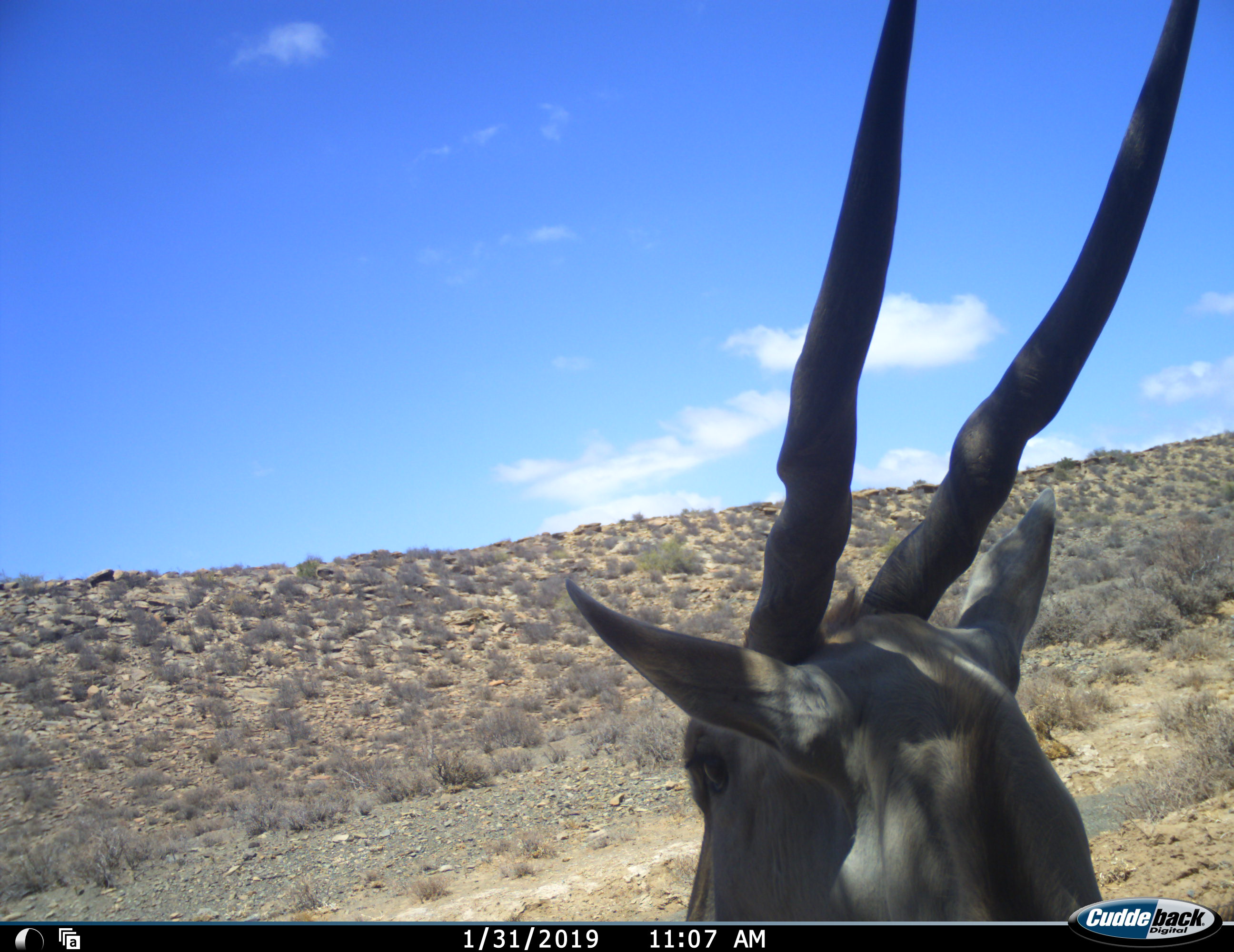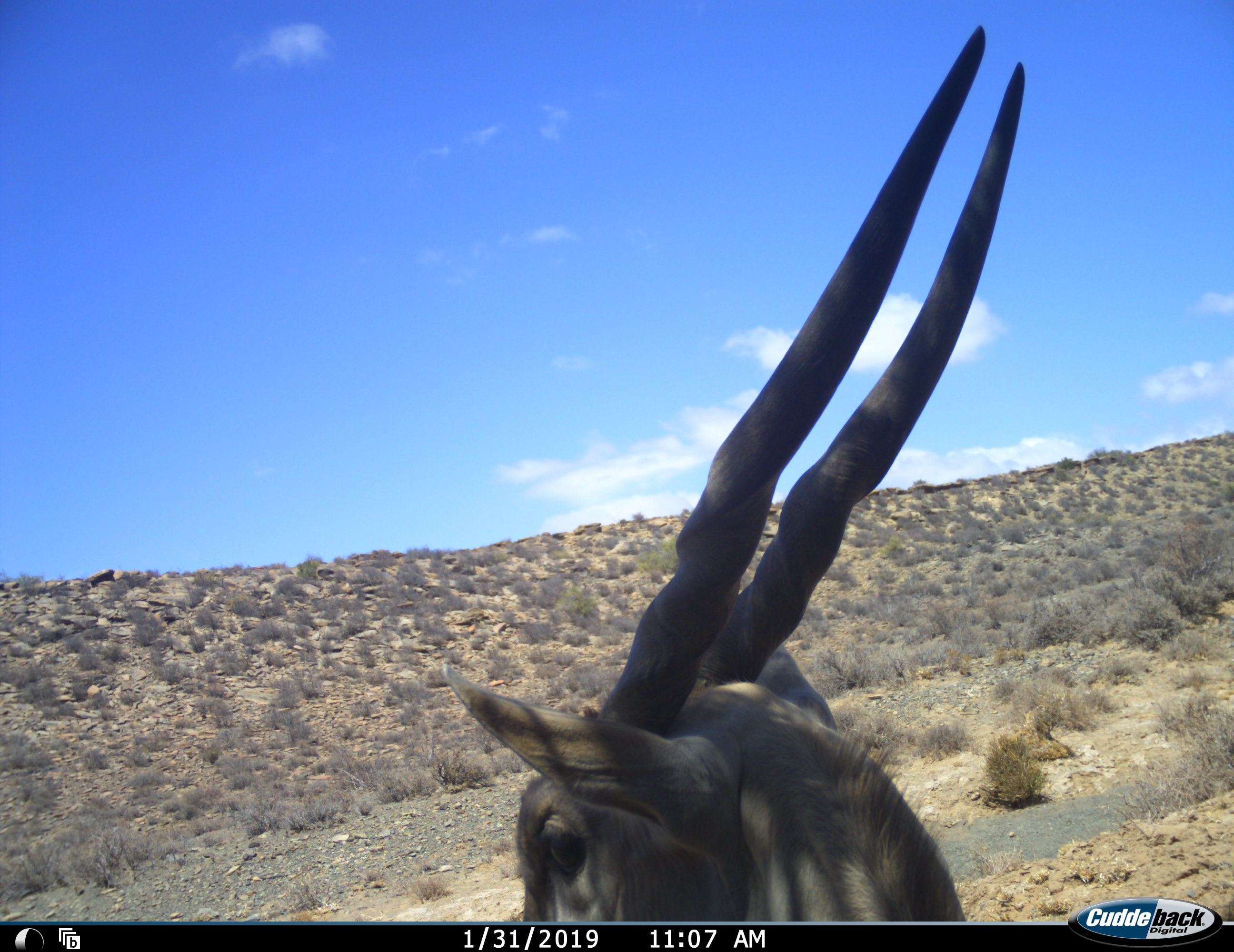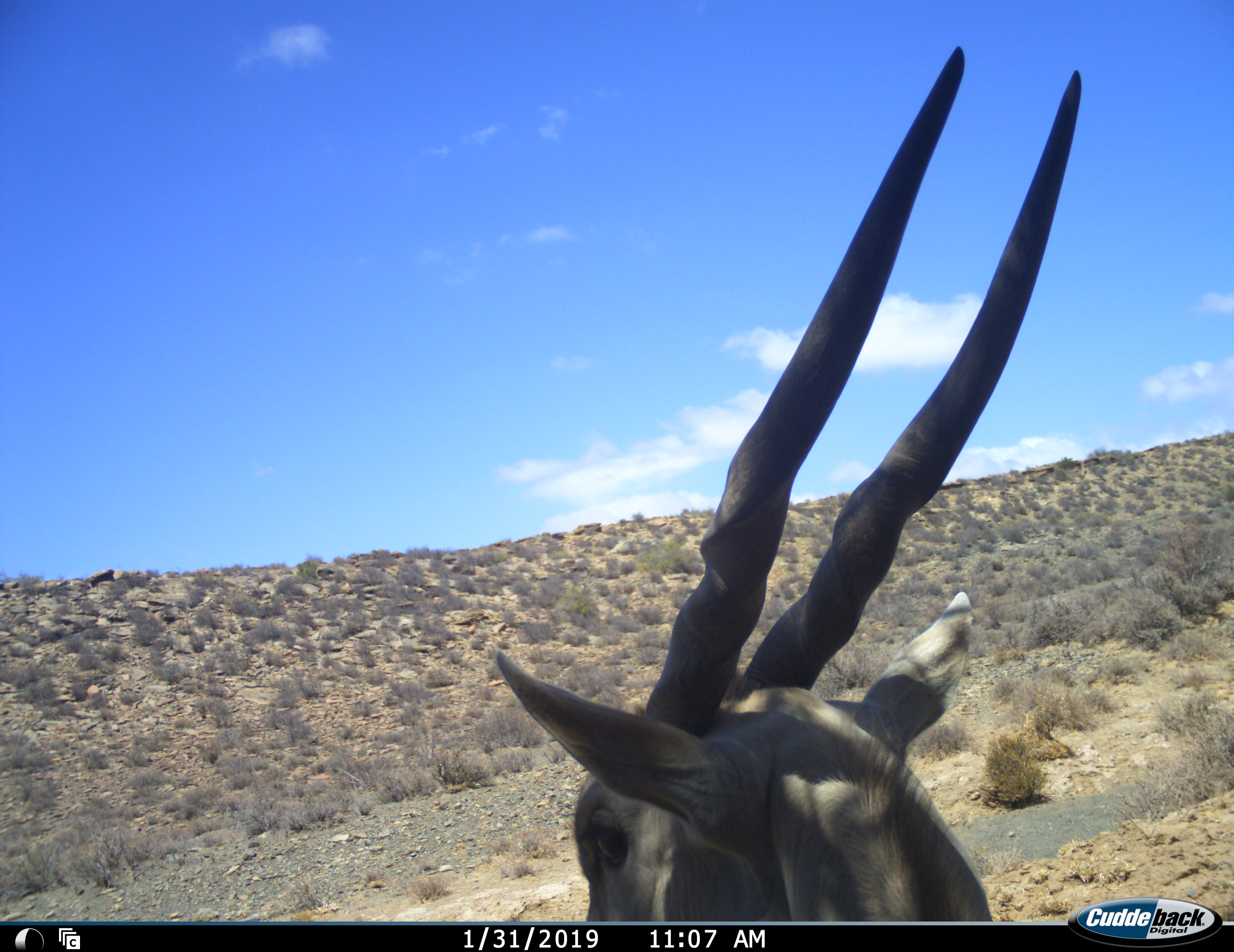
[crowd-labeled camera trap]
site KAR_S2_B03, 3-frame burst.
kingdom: Animalia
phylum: Chordata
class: Mammalia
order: Artiodactyla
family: Bovidae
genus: Tragelaphus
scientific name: Tragelaphus oryx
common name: eland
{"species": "eland (Tragelaphus oryx)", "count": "1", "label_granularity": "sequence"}